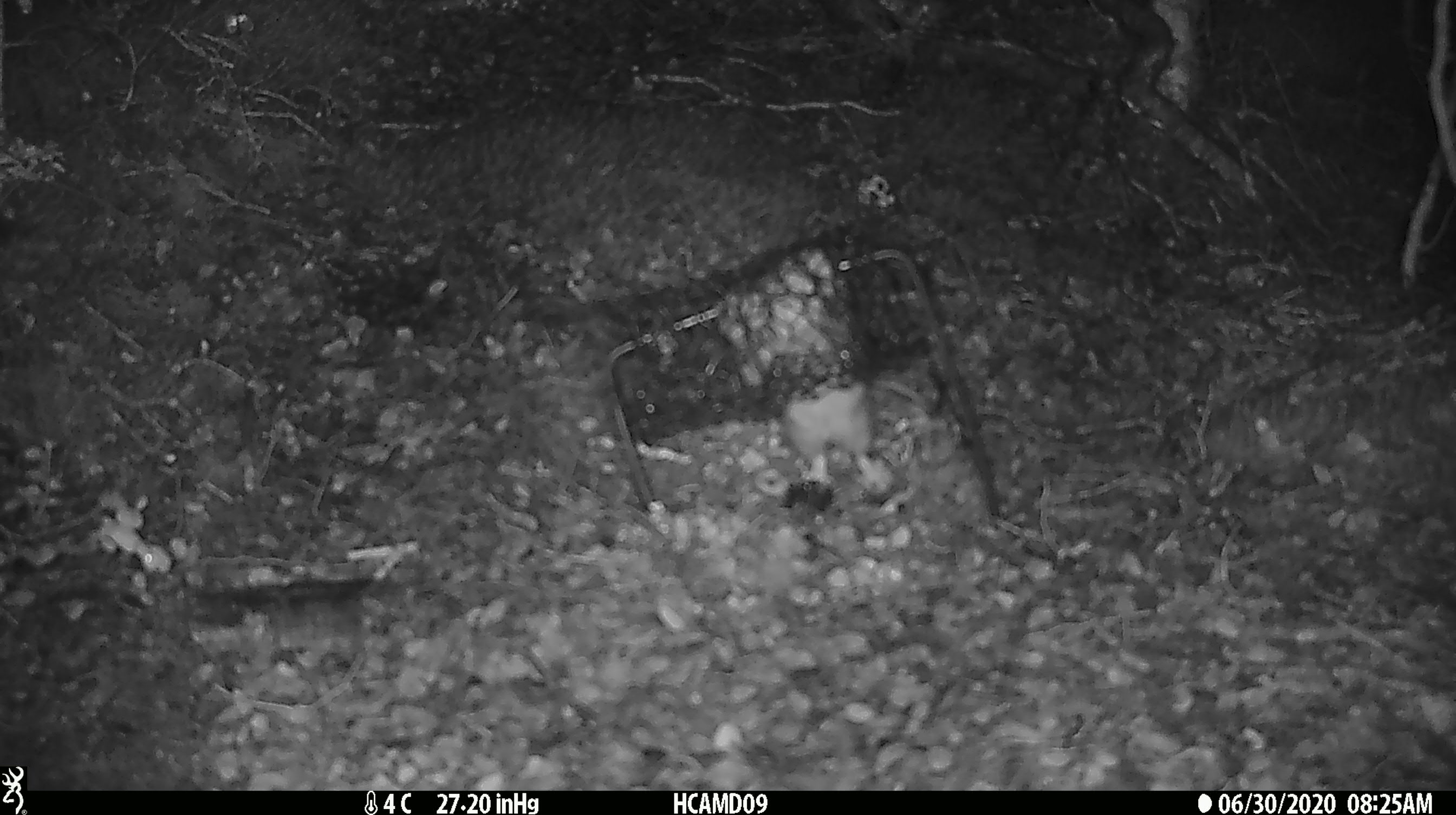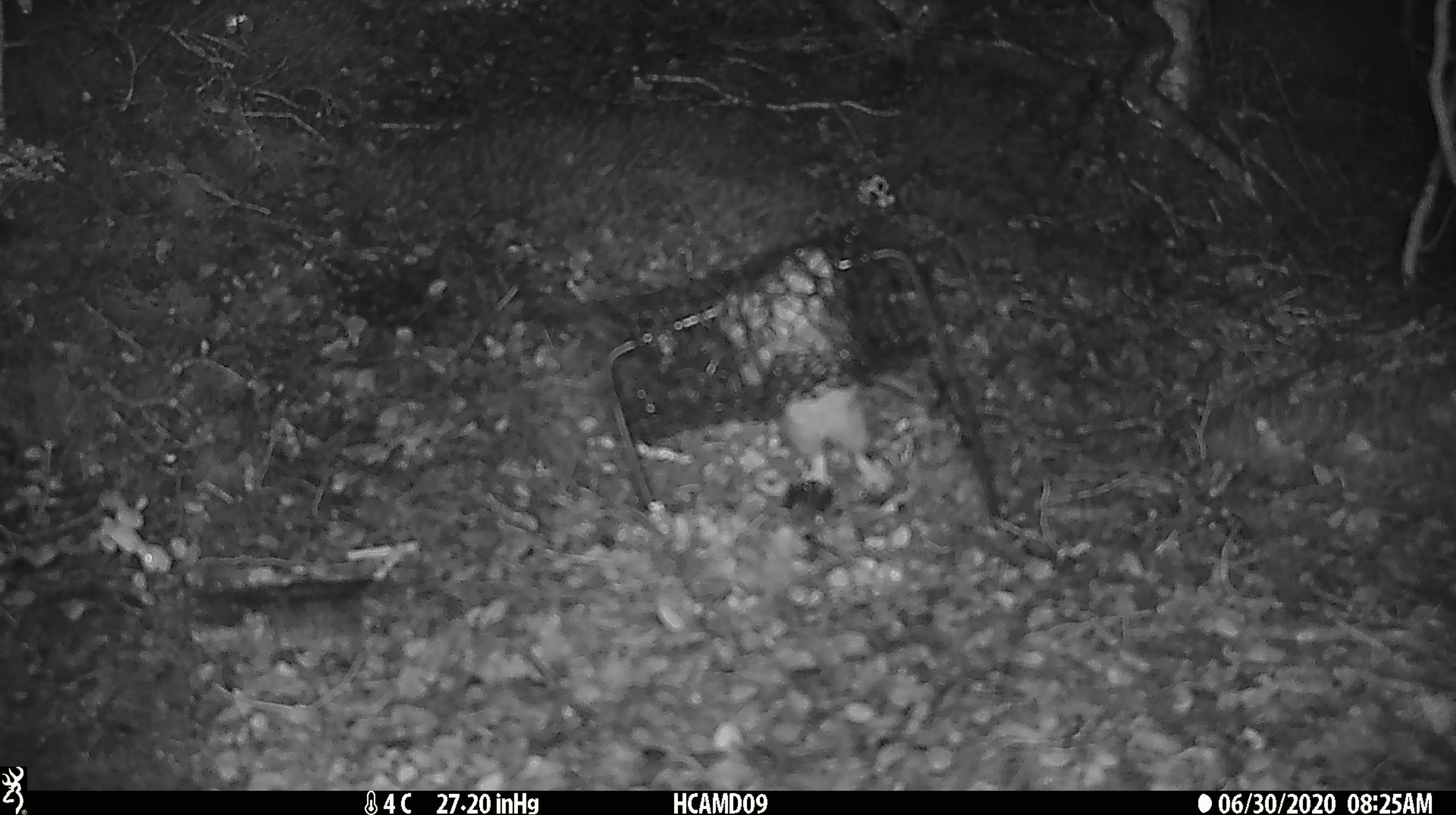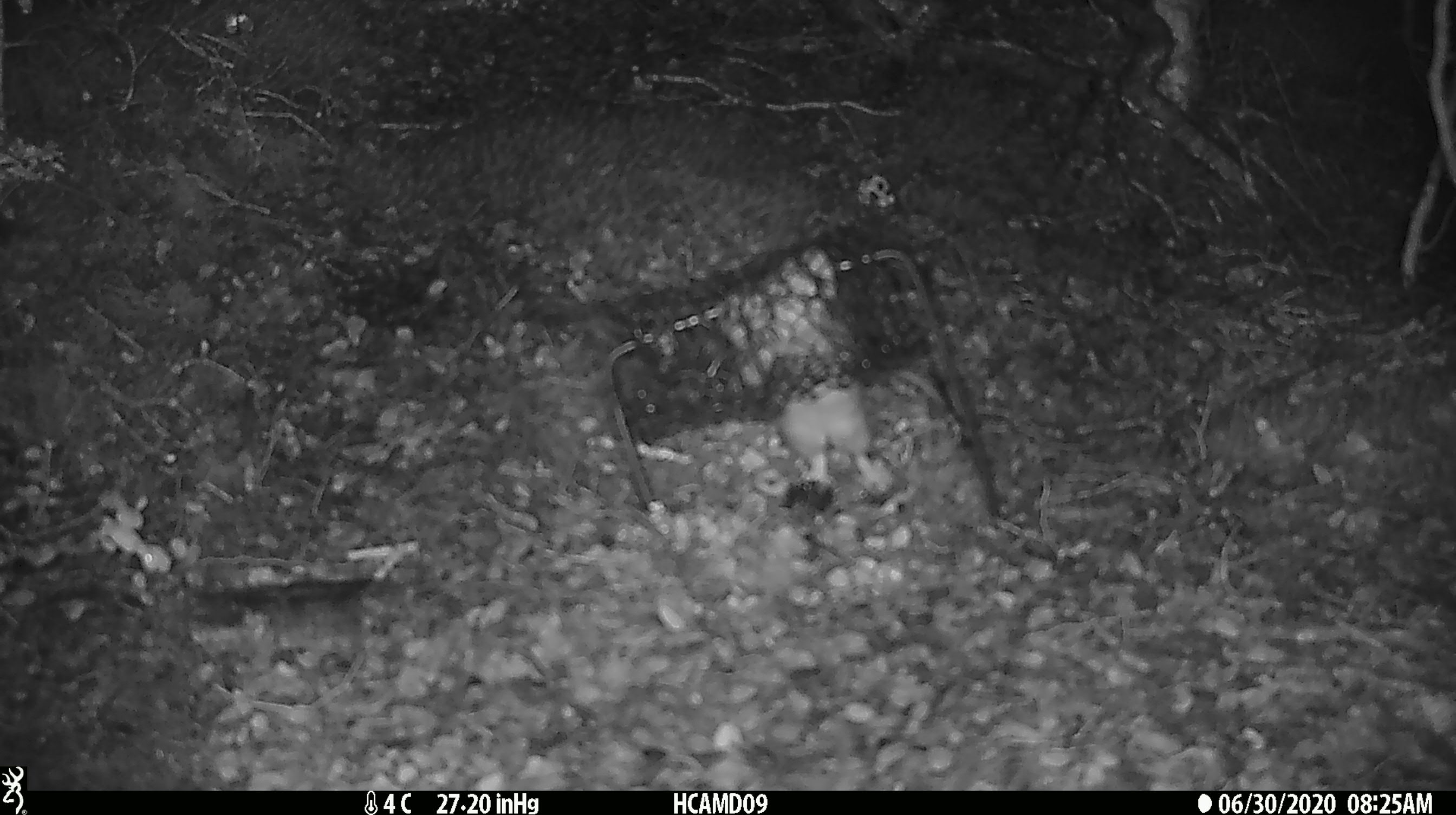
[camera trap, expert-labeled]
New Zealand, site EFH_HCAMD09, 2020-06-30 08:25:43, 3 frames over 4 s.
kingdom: Animalia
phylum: Chordata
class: Mammalia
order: Rodentia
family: Muridae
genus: Rattus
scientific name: Rattus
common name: rat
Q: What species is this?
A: Rat (Rattus).